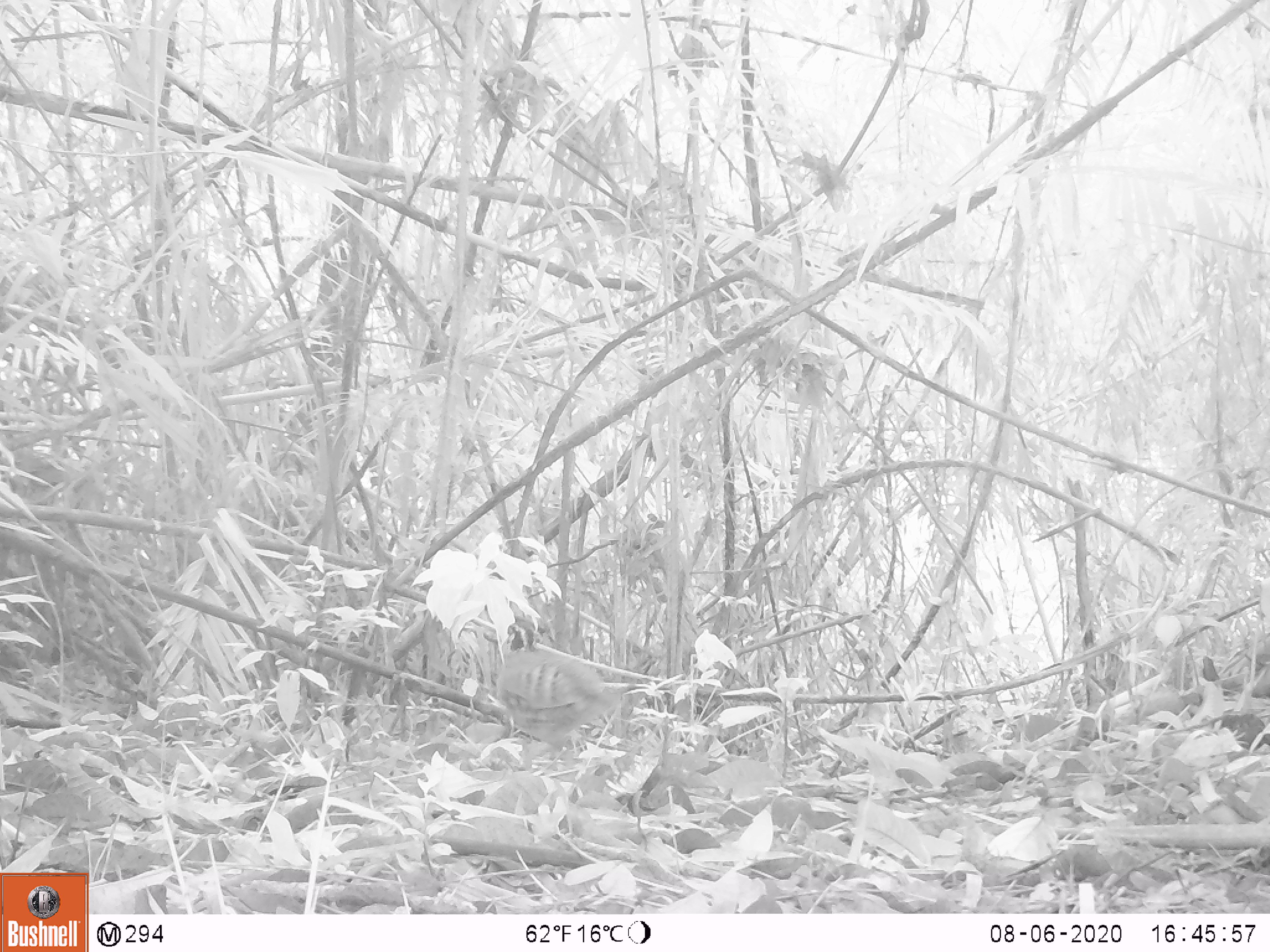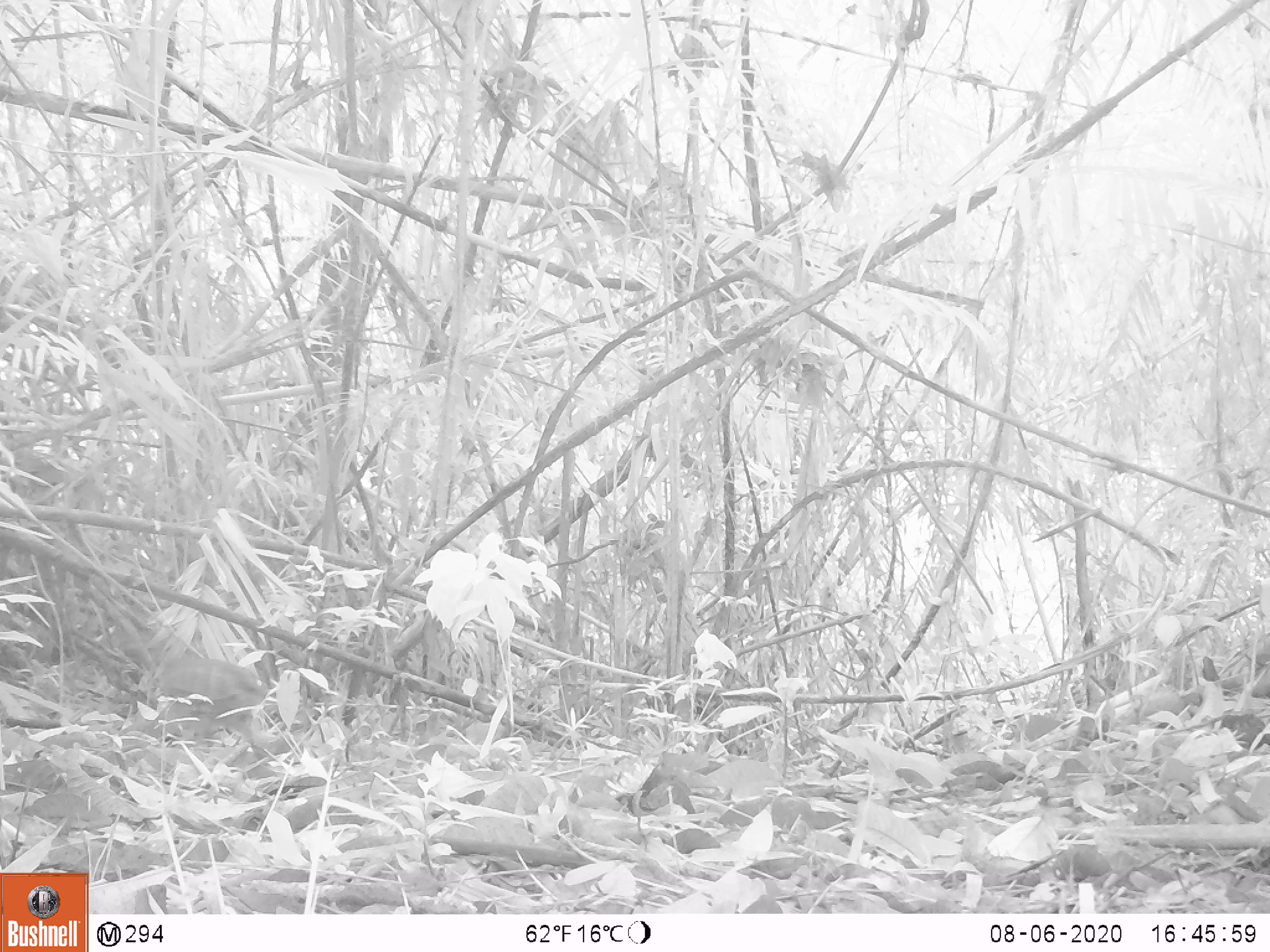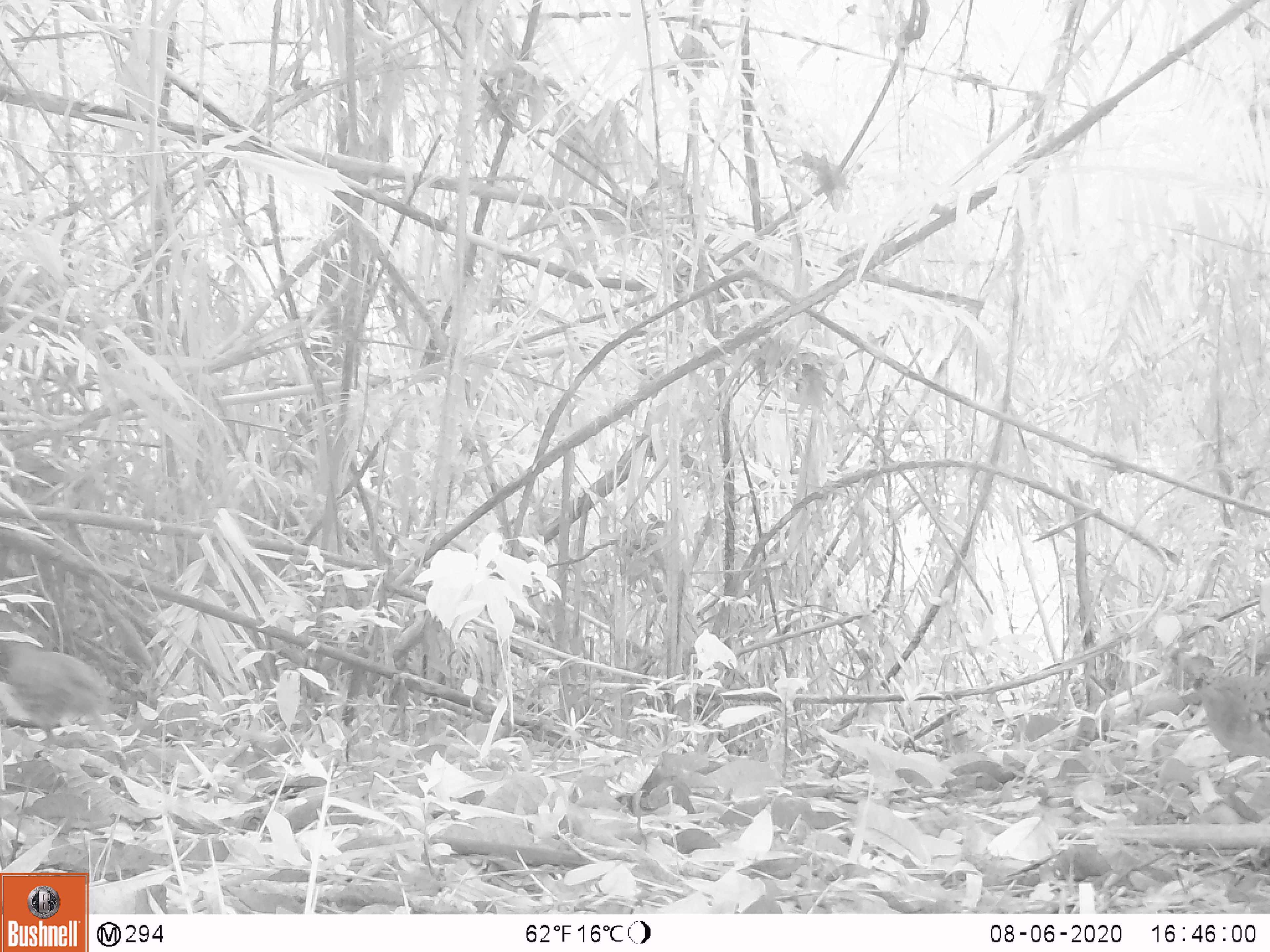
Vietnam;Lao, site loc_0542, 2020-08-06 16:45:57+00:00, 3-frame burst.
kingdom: Animalia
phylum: Chordata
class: Aves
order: Galliformes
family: Phasianidae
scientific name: Phasianidae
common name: partridge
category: unidentified partridge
Unidentified partridge (partridge) (Phasianidae). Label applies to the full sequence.